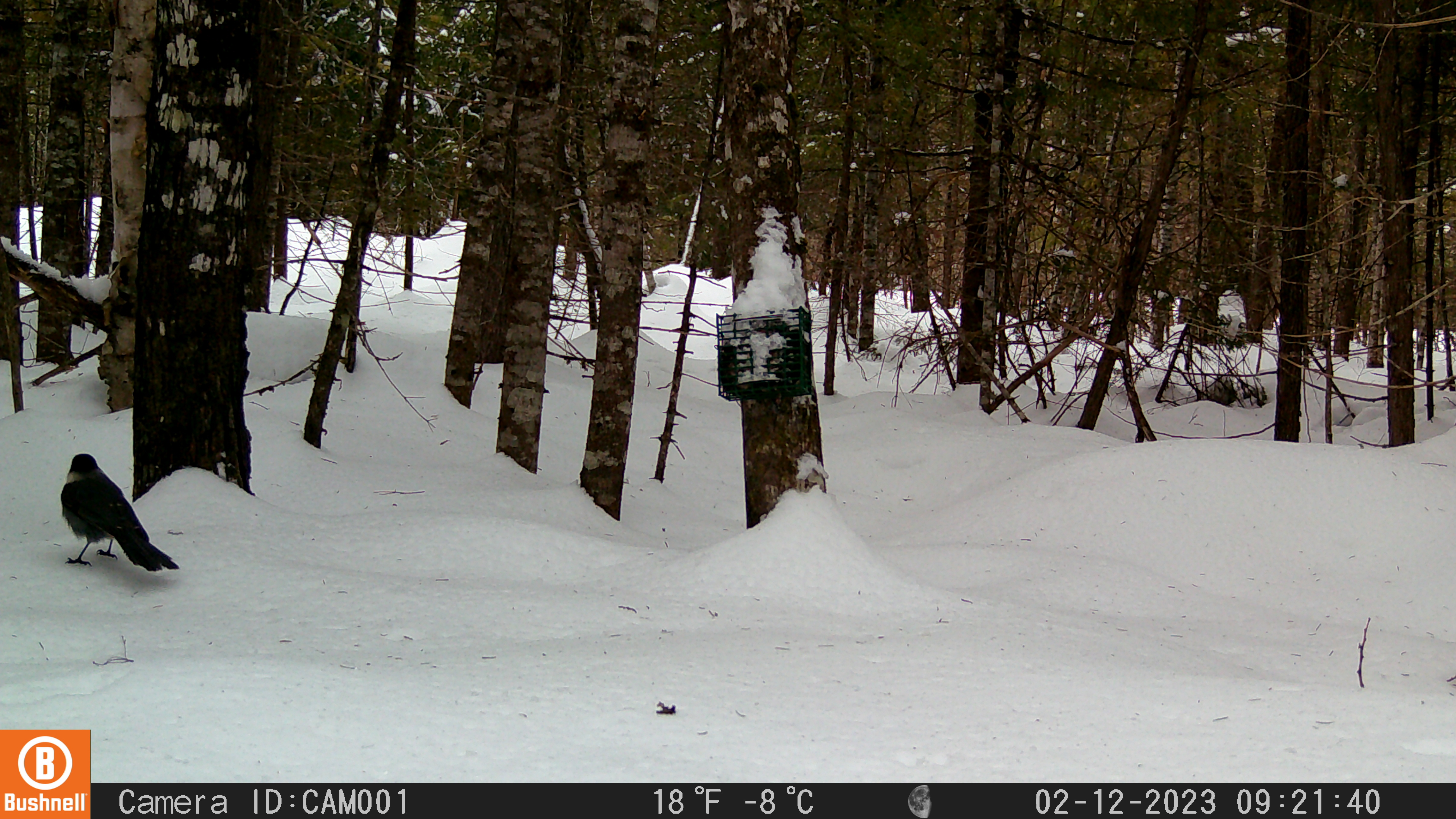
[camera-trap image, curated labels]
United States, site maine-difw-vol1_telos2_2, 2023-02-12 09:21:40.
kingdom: Animalia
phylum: Chordata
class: Aves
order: Passeriformes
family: Corvidae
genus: Perisoreus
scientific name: Perisoreus canadensis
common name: canada jay